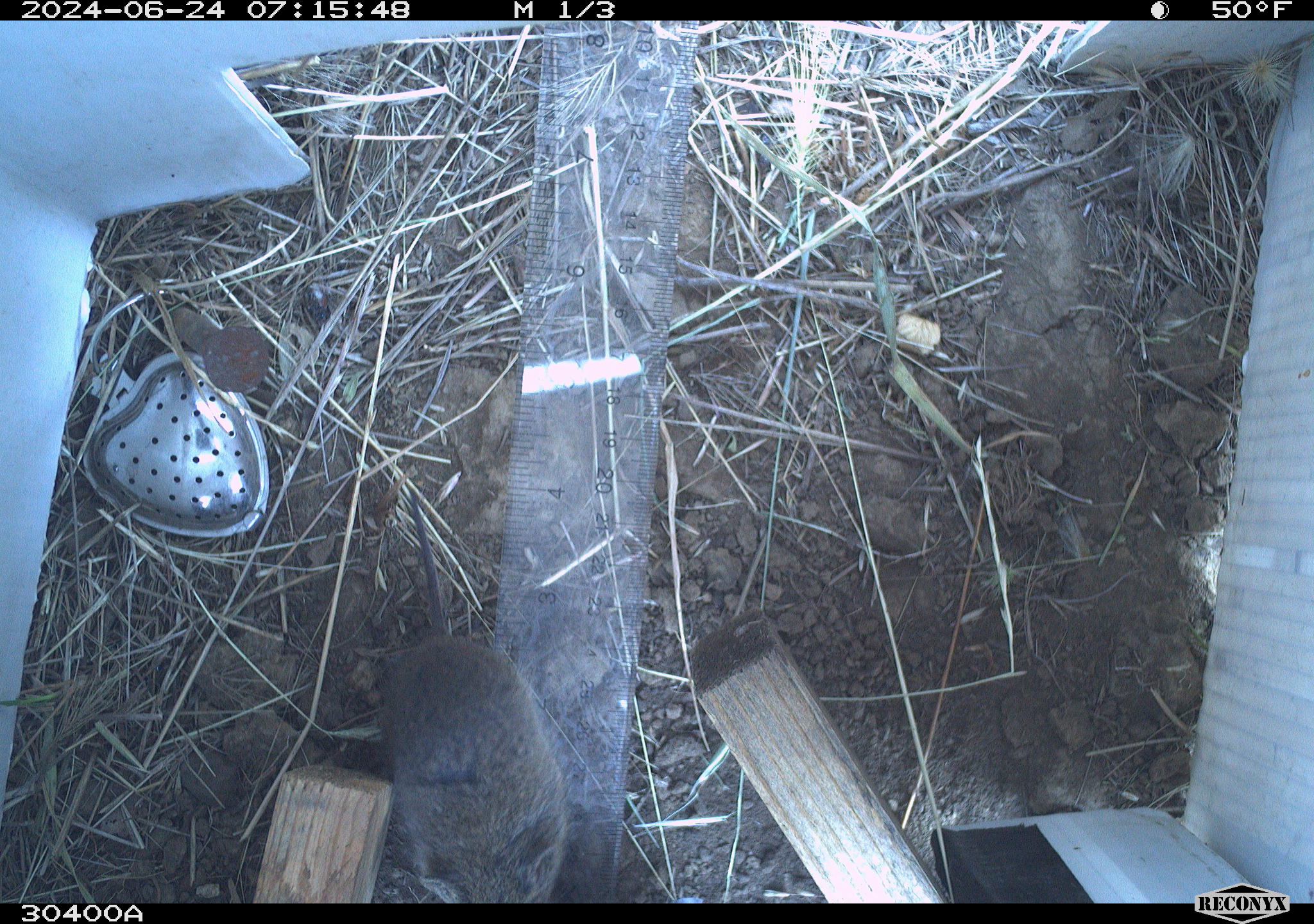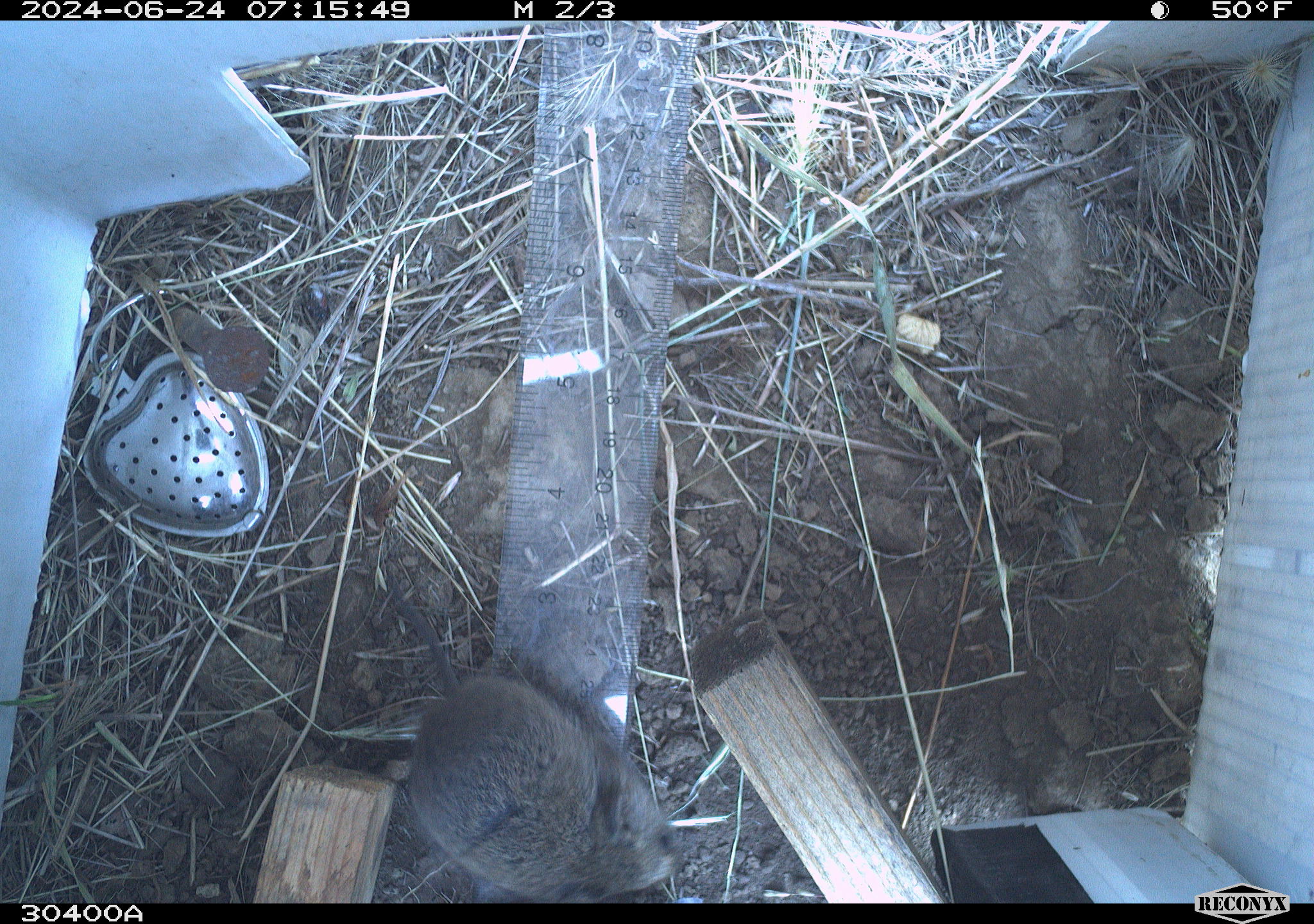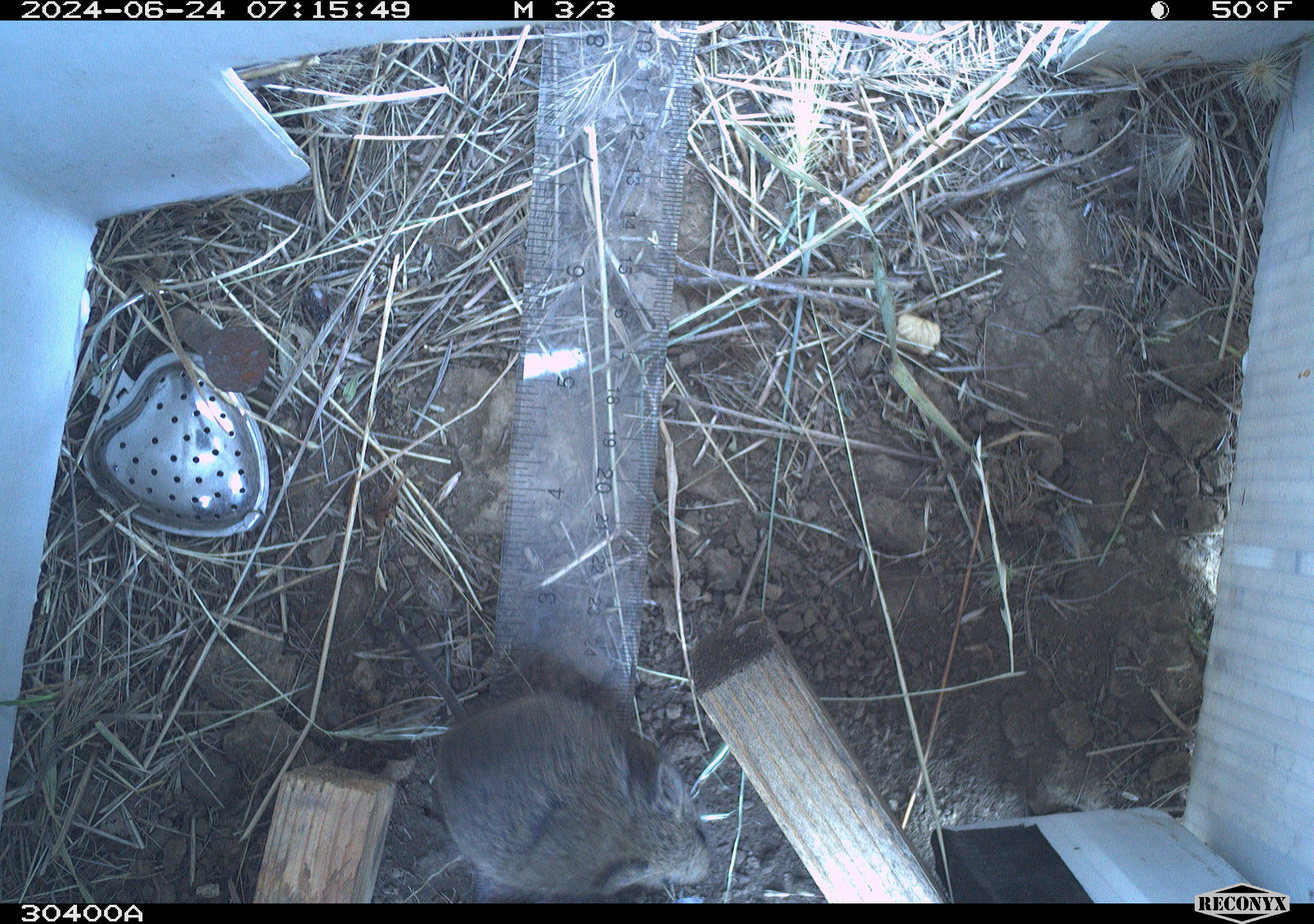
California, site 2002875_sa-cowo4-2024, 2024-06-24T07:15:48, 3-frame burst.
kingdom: Animalia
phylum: Chordata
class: Mammalia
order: Rodentia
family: Cricetidae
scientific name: Arvicolinae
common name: voles, lemmings, and muskrats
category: arvicolinae subfamily